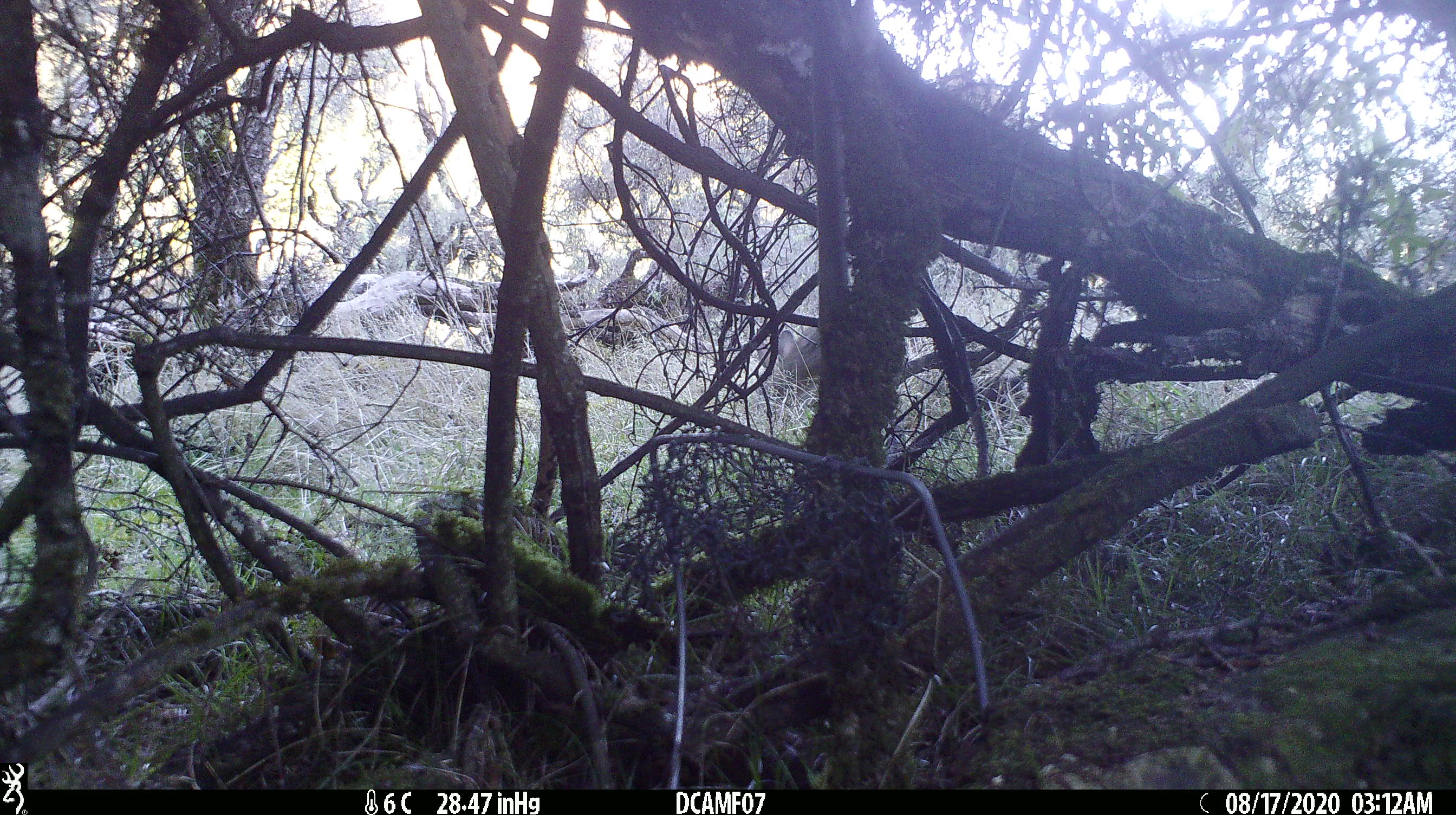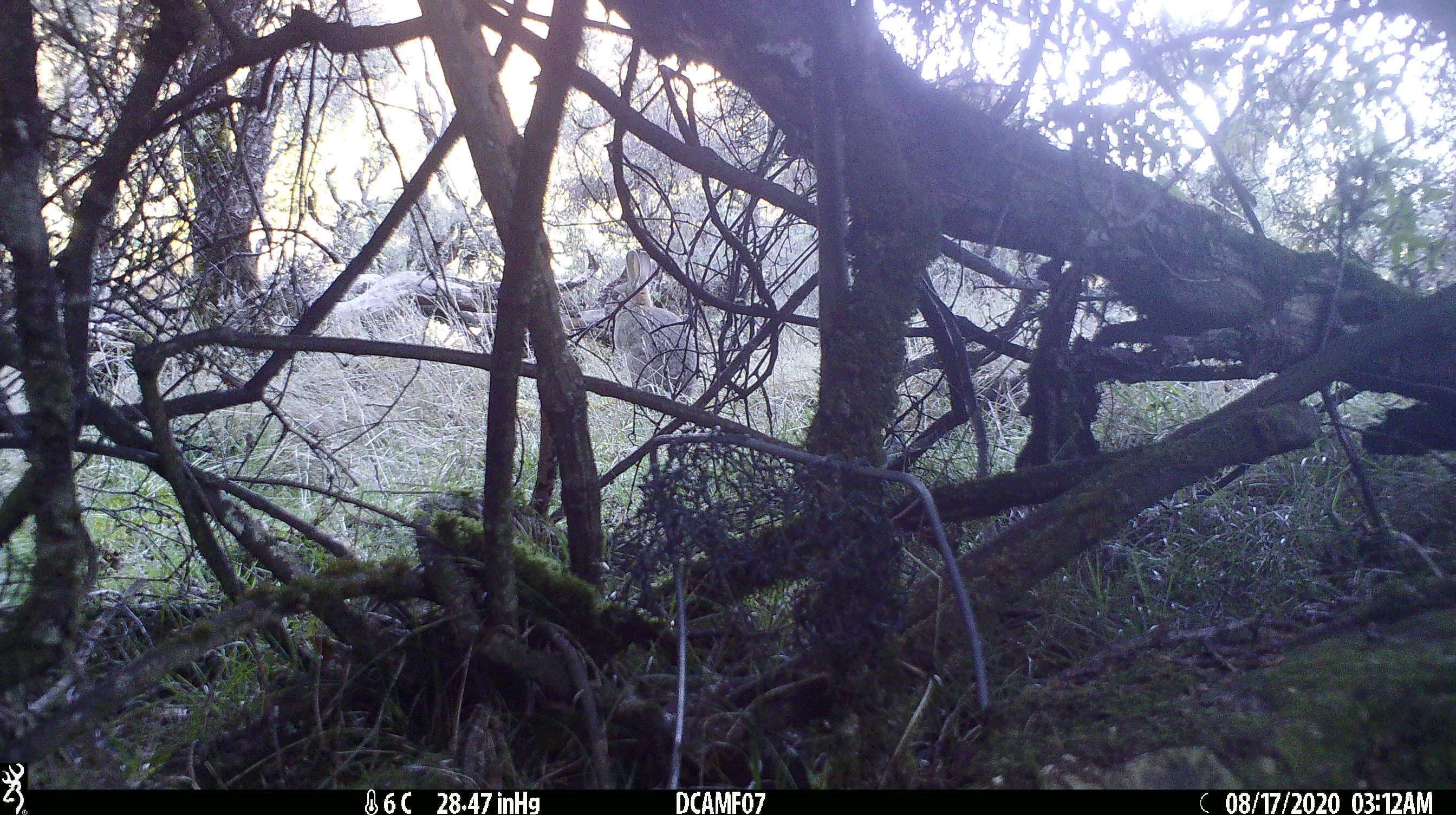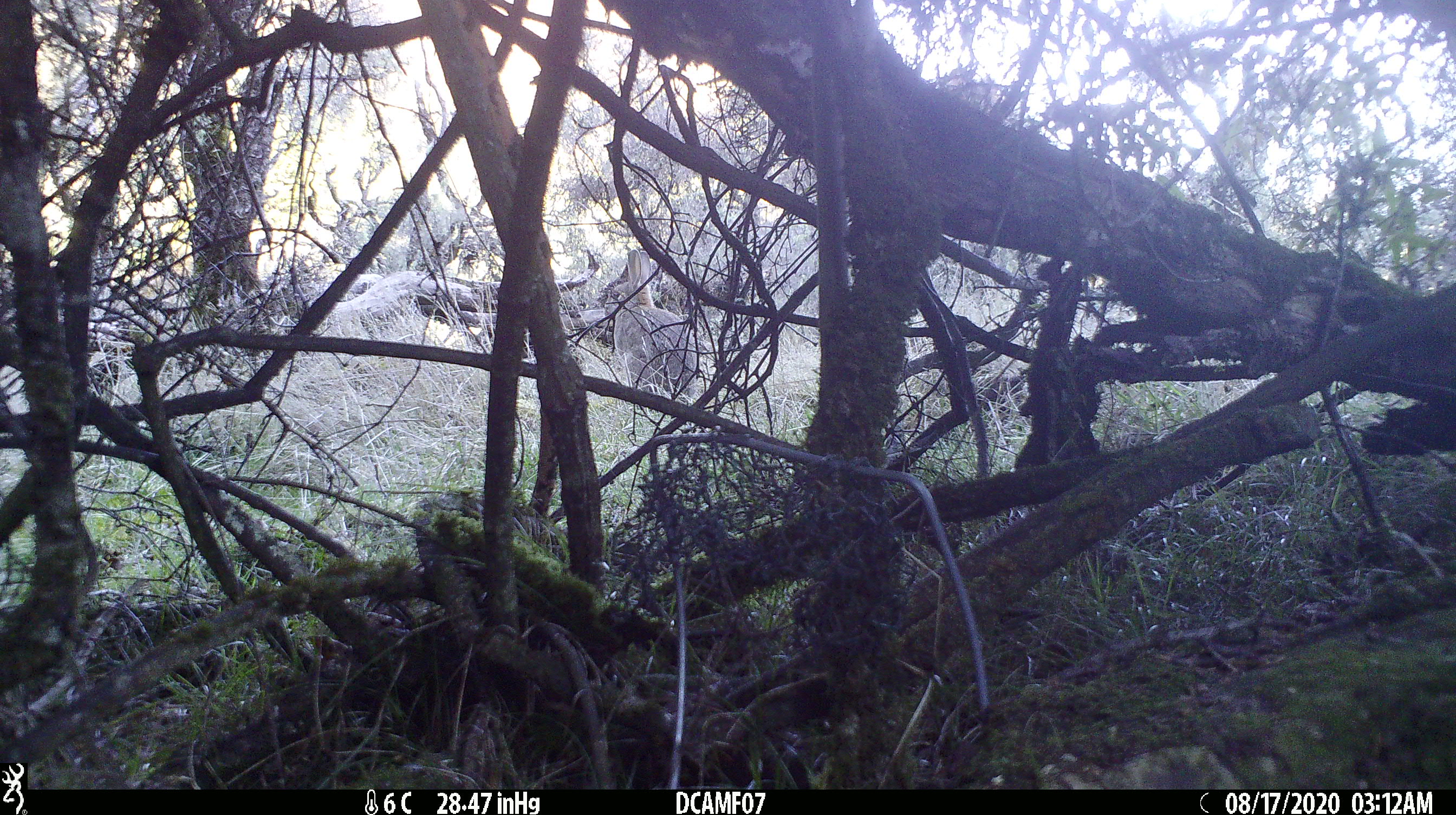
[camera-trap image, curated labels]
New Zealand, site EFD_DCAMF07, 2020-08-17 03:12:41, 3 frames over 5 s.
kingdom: Animalia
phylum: Chordata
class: Mammalia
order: Lagomorpha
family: Leporidae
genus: Oryctolagus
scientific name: Oryctolagus cuniculus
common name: european rabbit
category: rabbit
Rabbit (european rabbit) (Oryctolagus cuniculus).